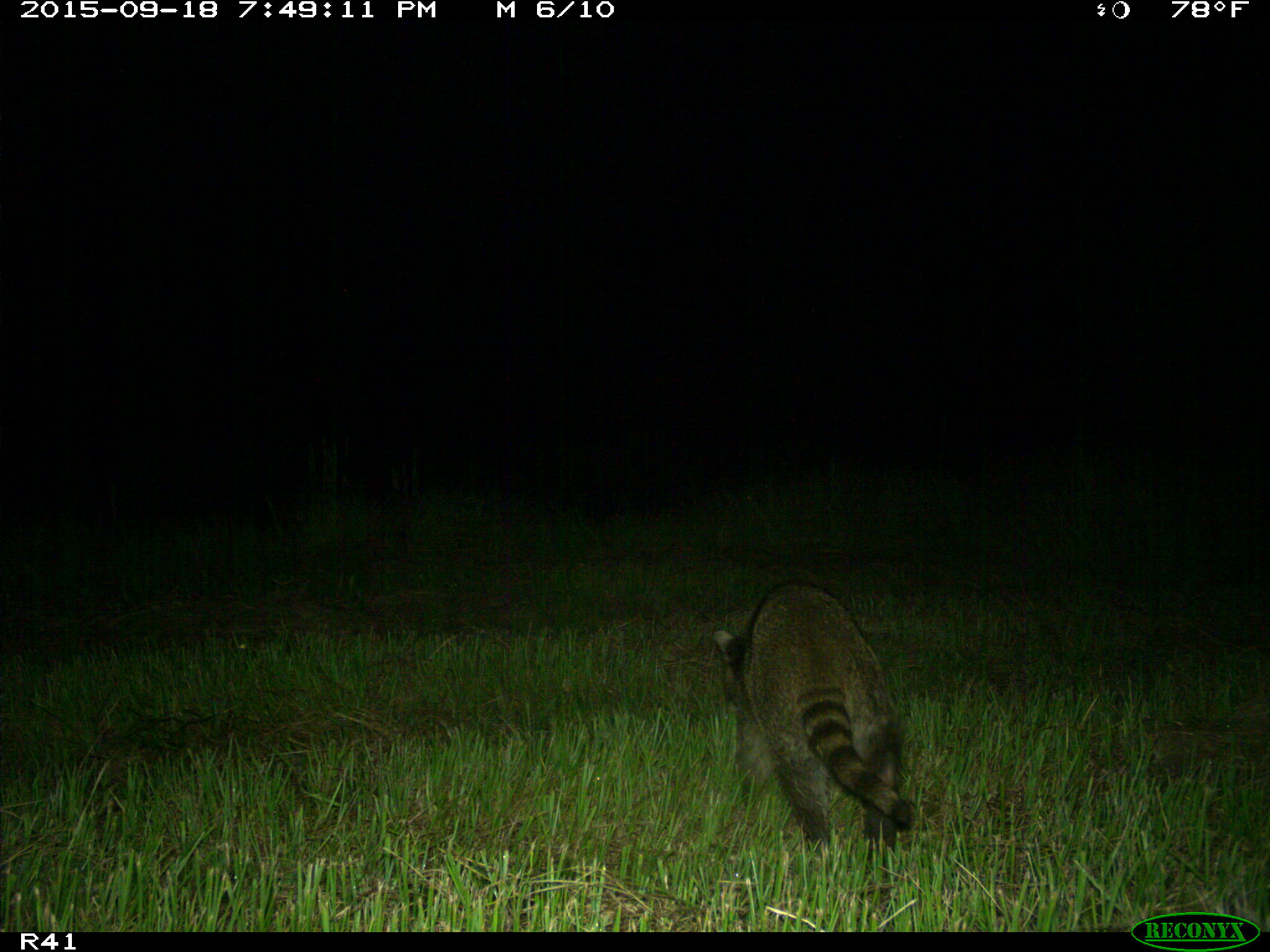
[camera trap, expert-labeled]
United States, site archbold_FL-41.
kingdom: Animalia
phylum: Chordata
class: Mammalia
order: Carnivora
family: Procyonidae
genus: Procyon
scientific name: Procyon lotor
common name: common raccoon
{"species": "Procyon lotor (common raccoon)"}